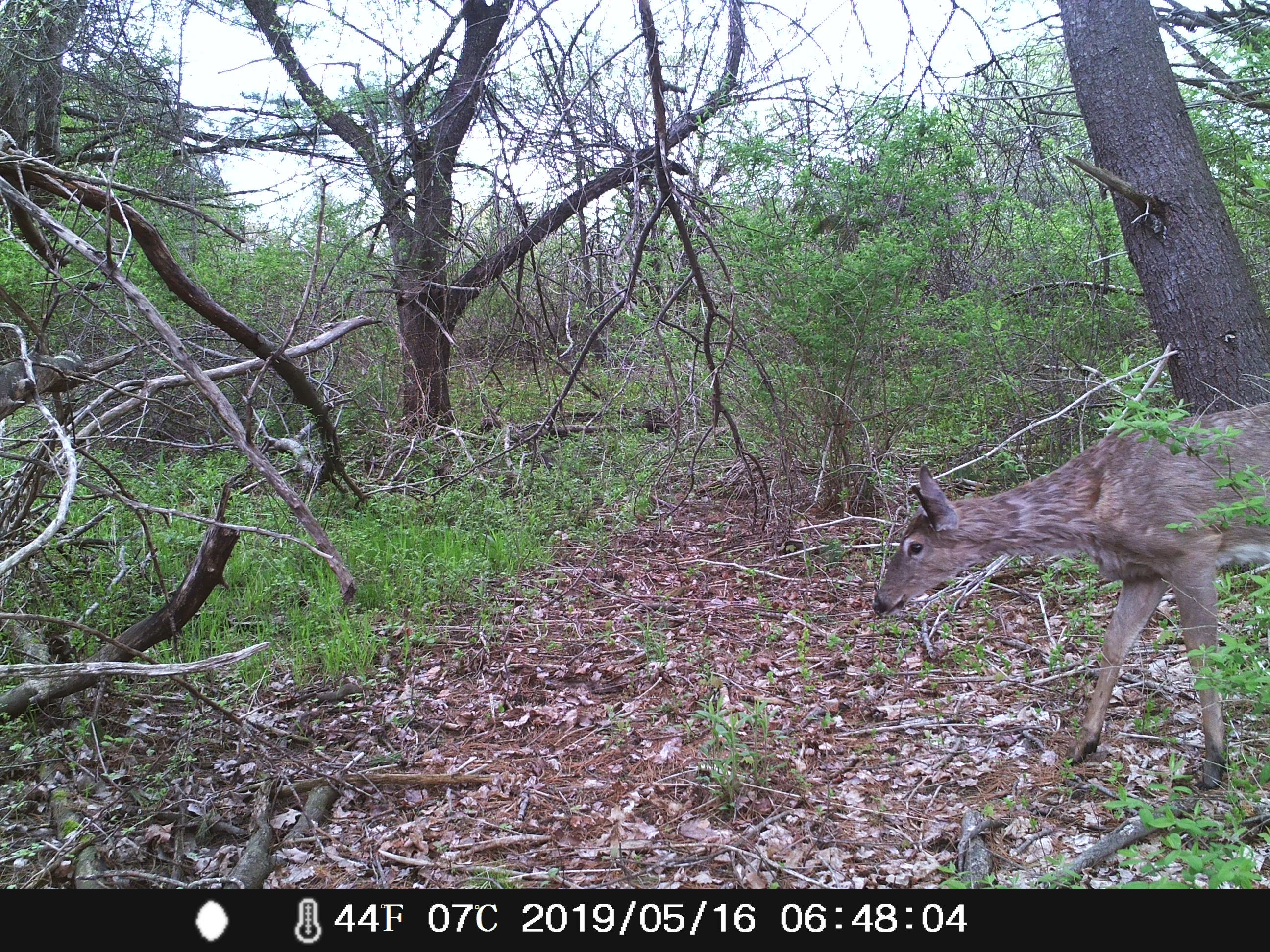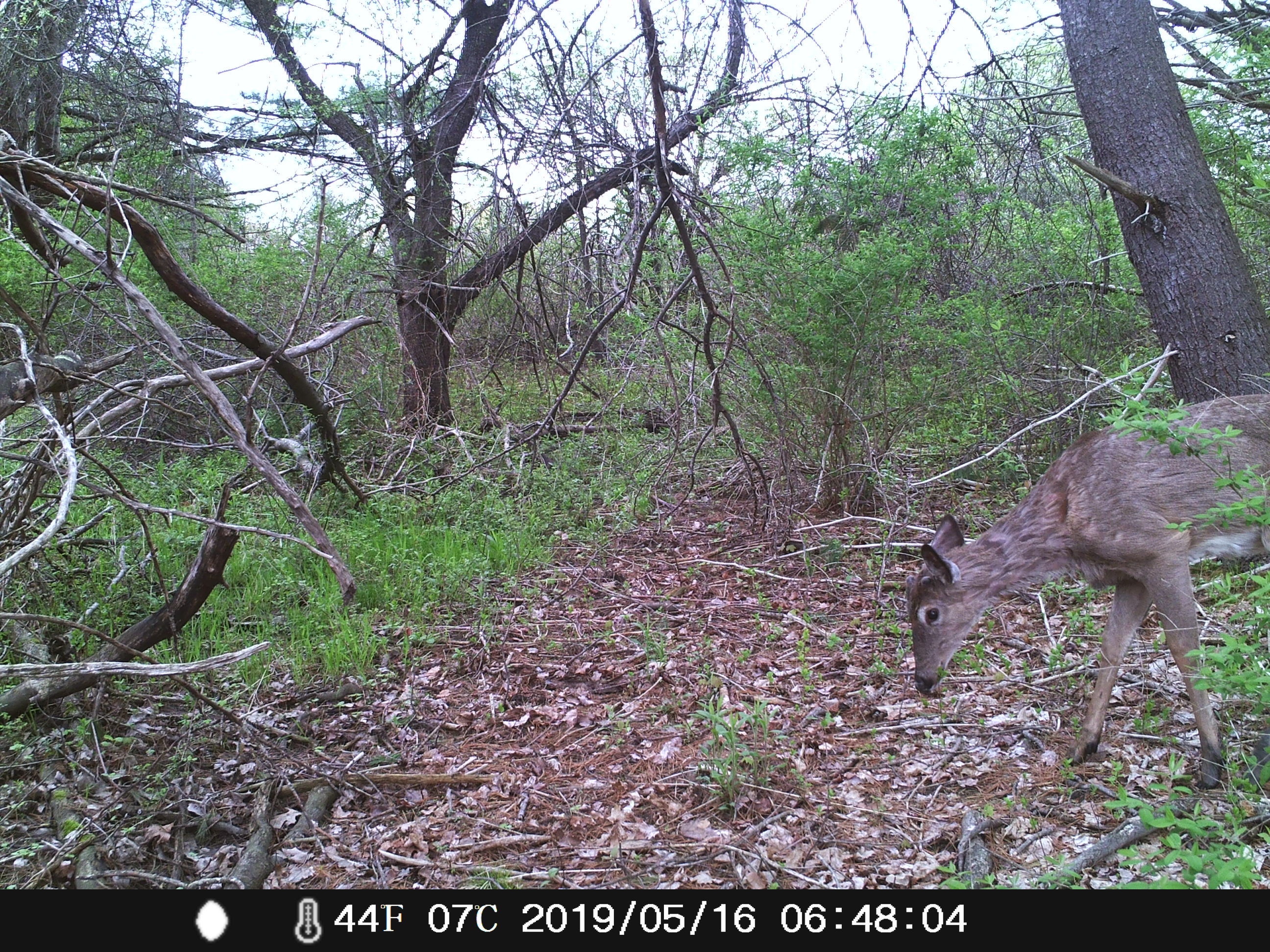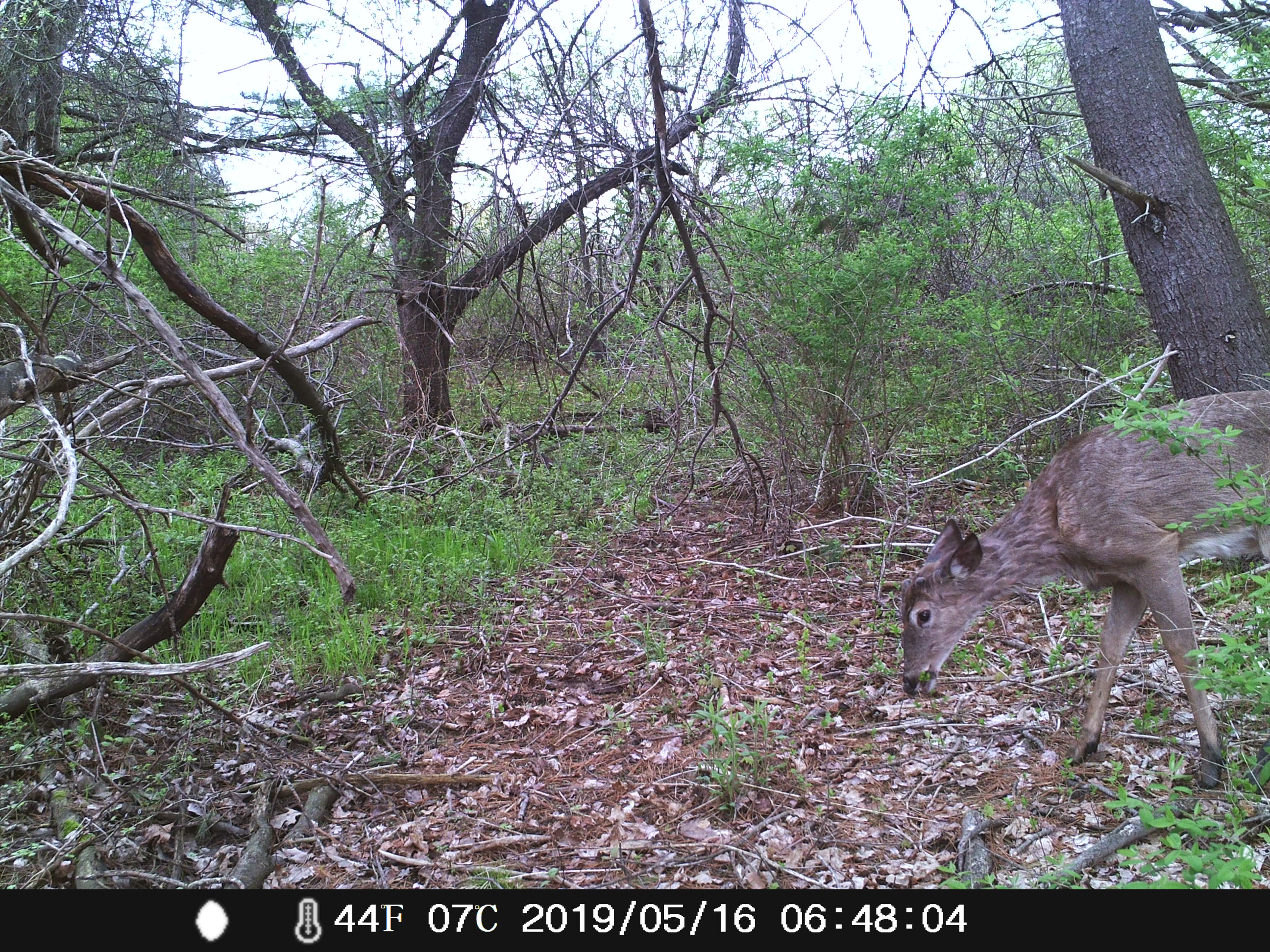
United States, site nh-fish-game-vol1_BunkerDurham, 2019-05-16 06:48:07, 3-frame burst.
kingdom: Animalia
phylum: Chordata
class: Mammalia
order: Artiodactyla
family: Cervidae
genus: Odocoileus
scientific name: Odocoileus virginianus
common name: white-tailed deer